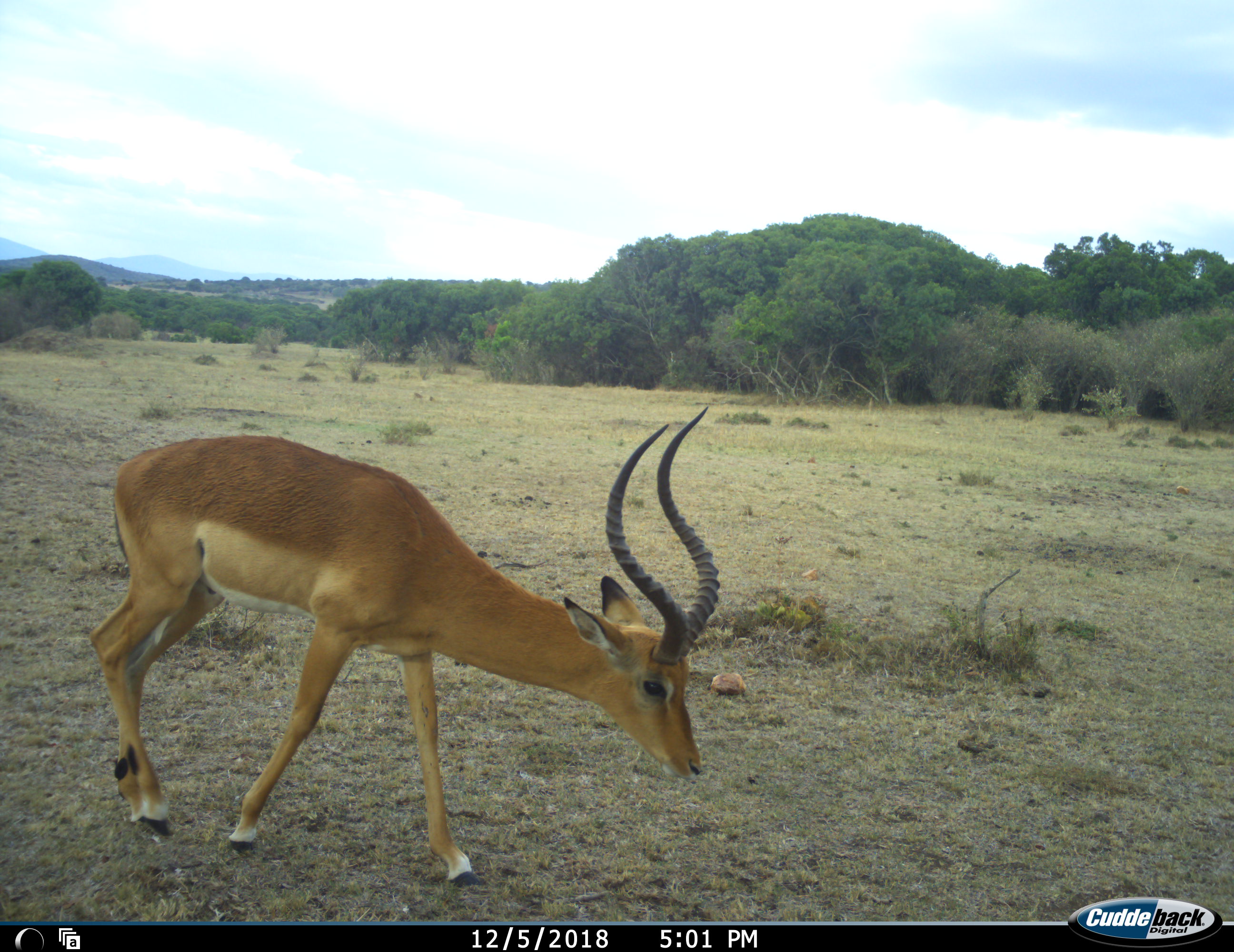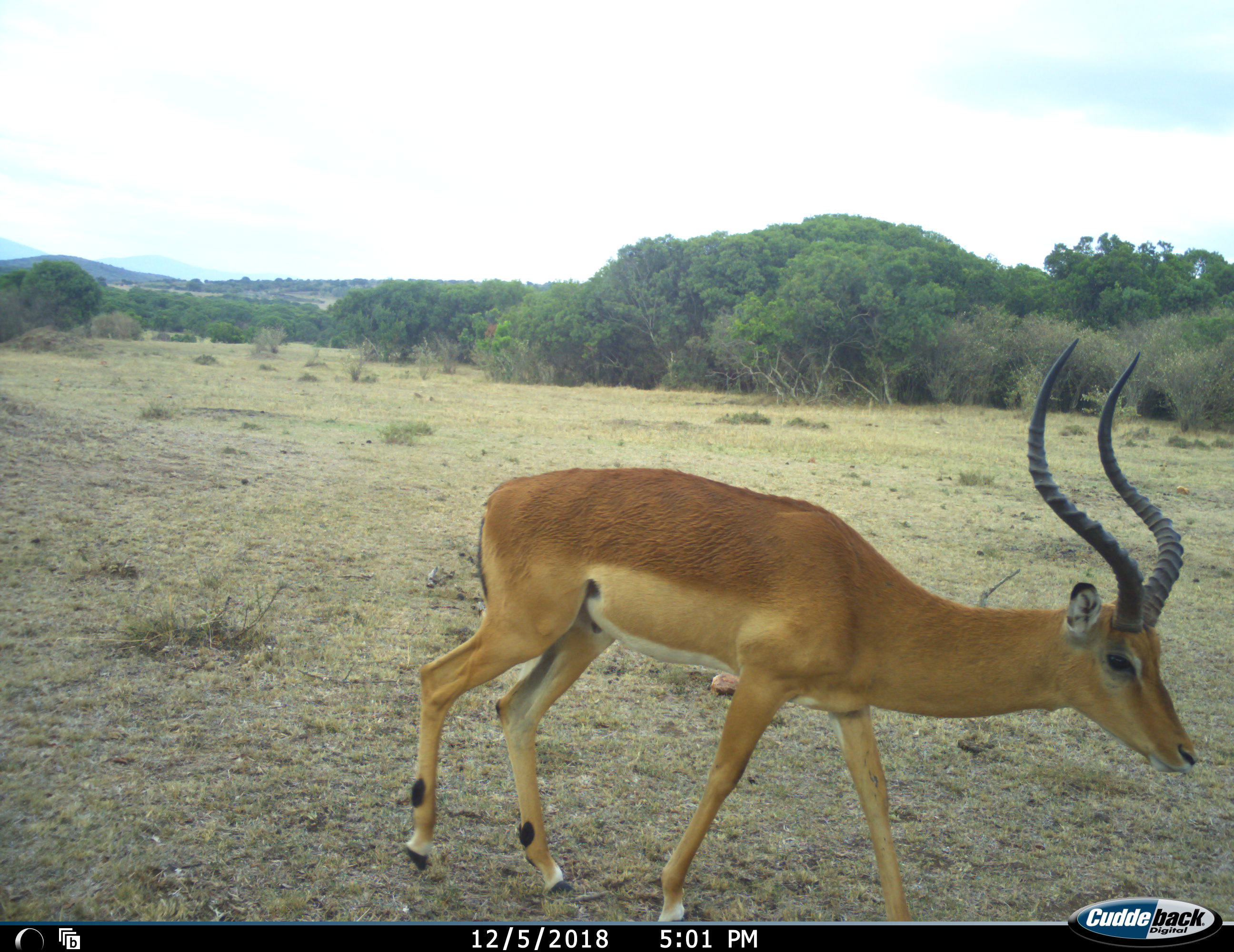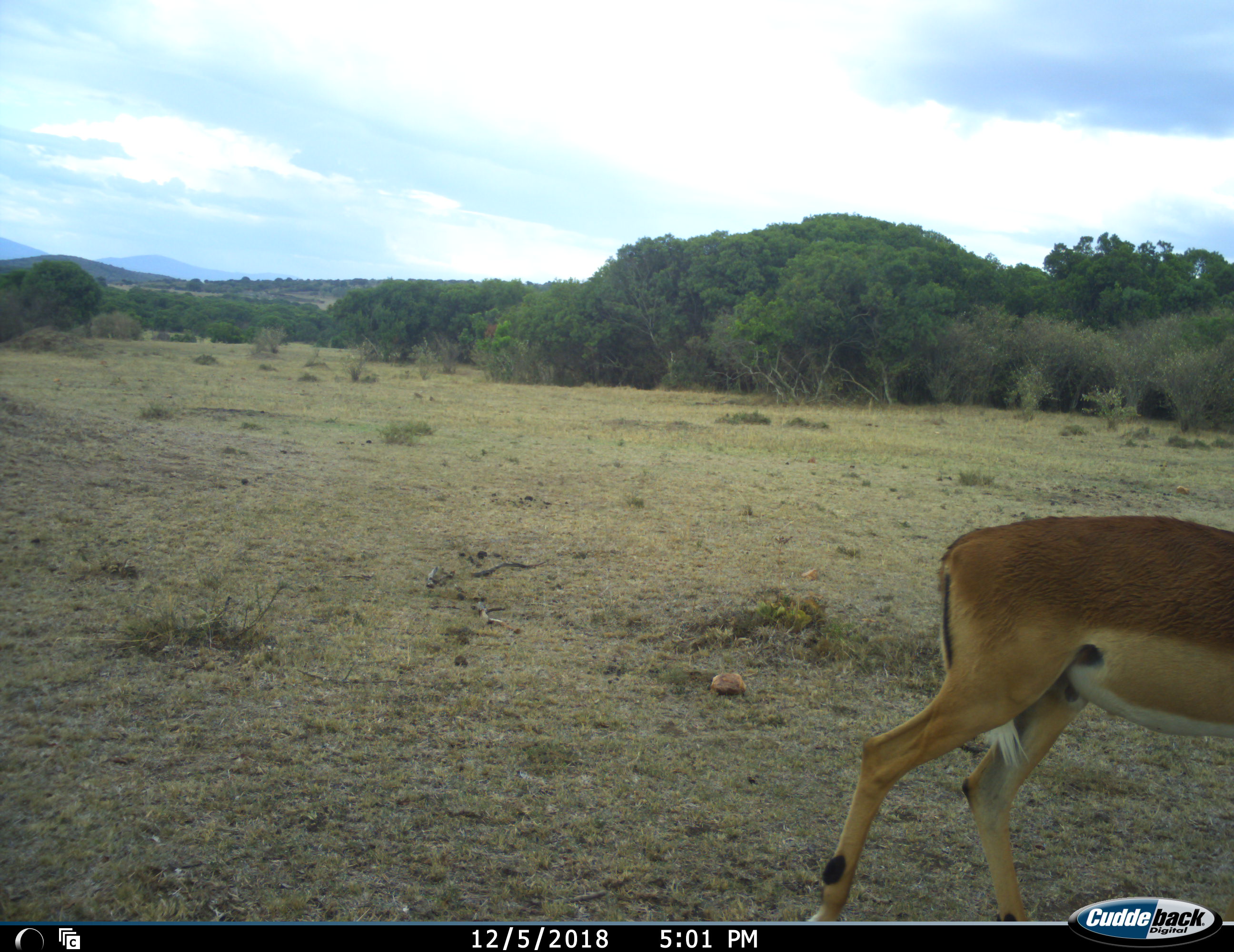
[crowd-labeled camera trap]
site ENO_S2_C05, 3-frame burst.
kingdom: Animalia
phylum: Chordata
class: Mammalia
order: Artiodactyla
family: Bovidae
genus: Aepyceros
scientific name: Aepyceros melampus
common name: impala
Impala (Aepyceros melampus), count 1. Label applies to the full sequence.